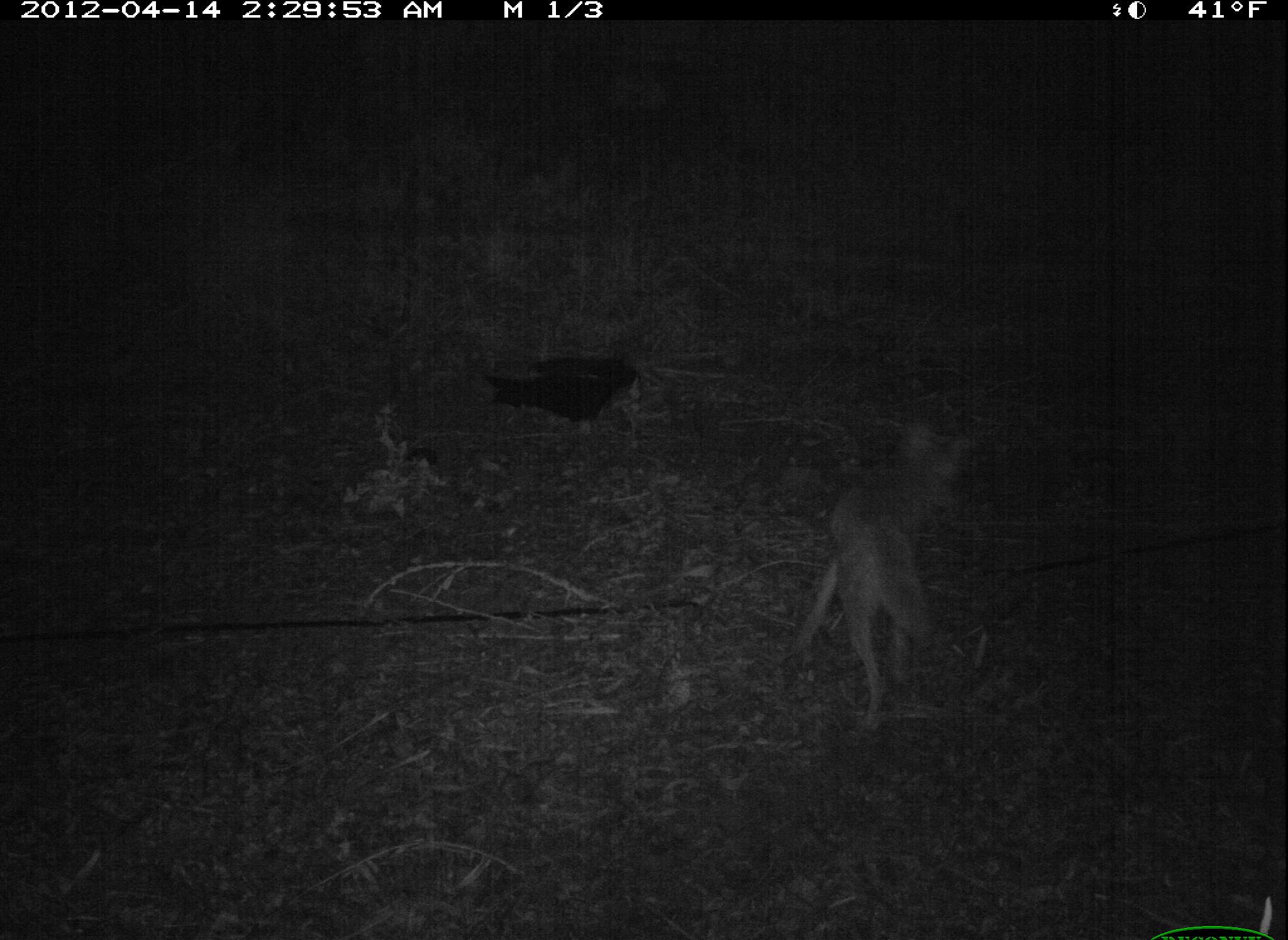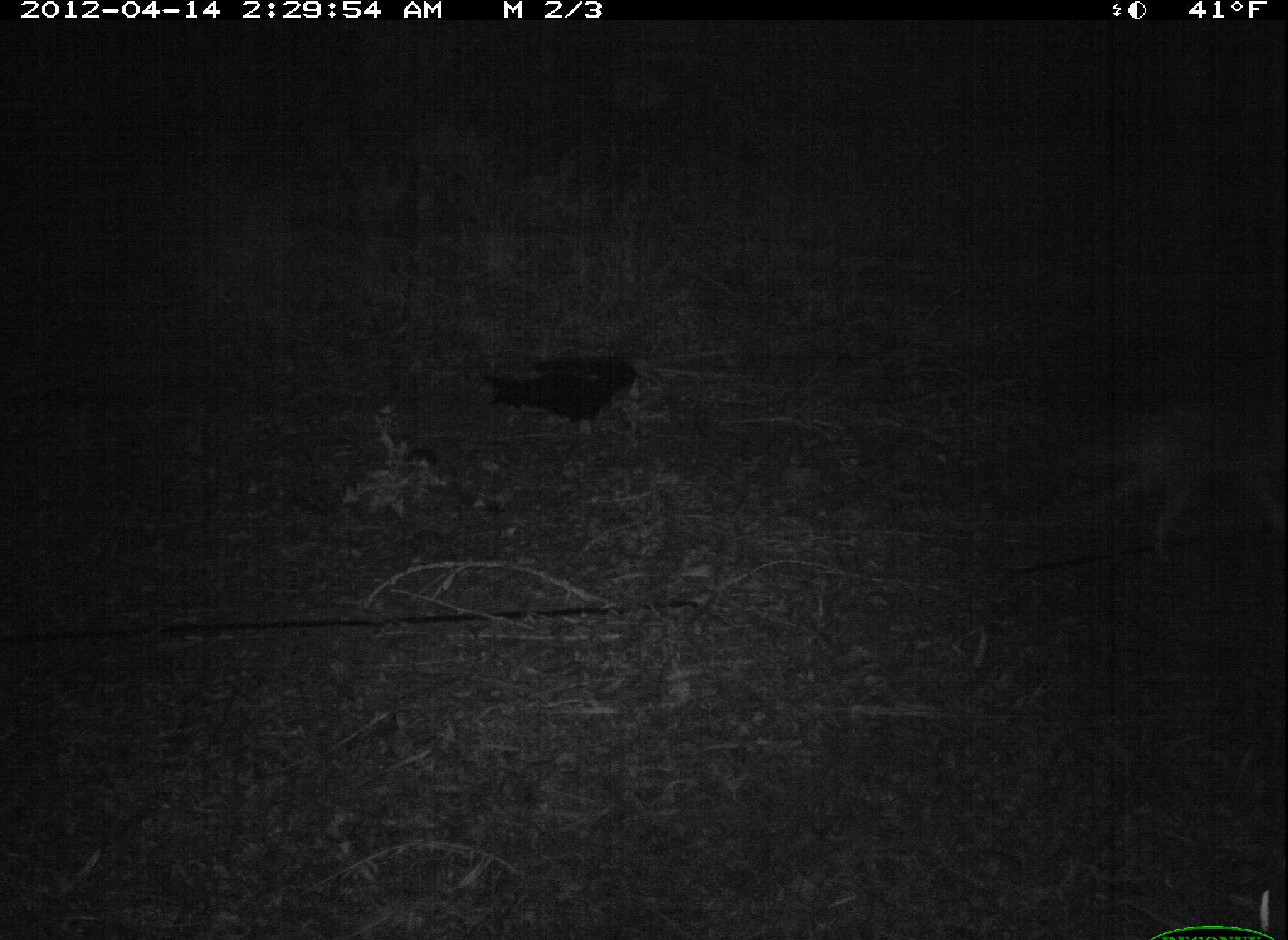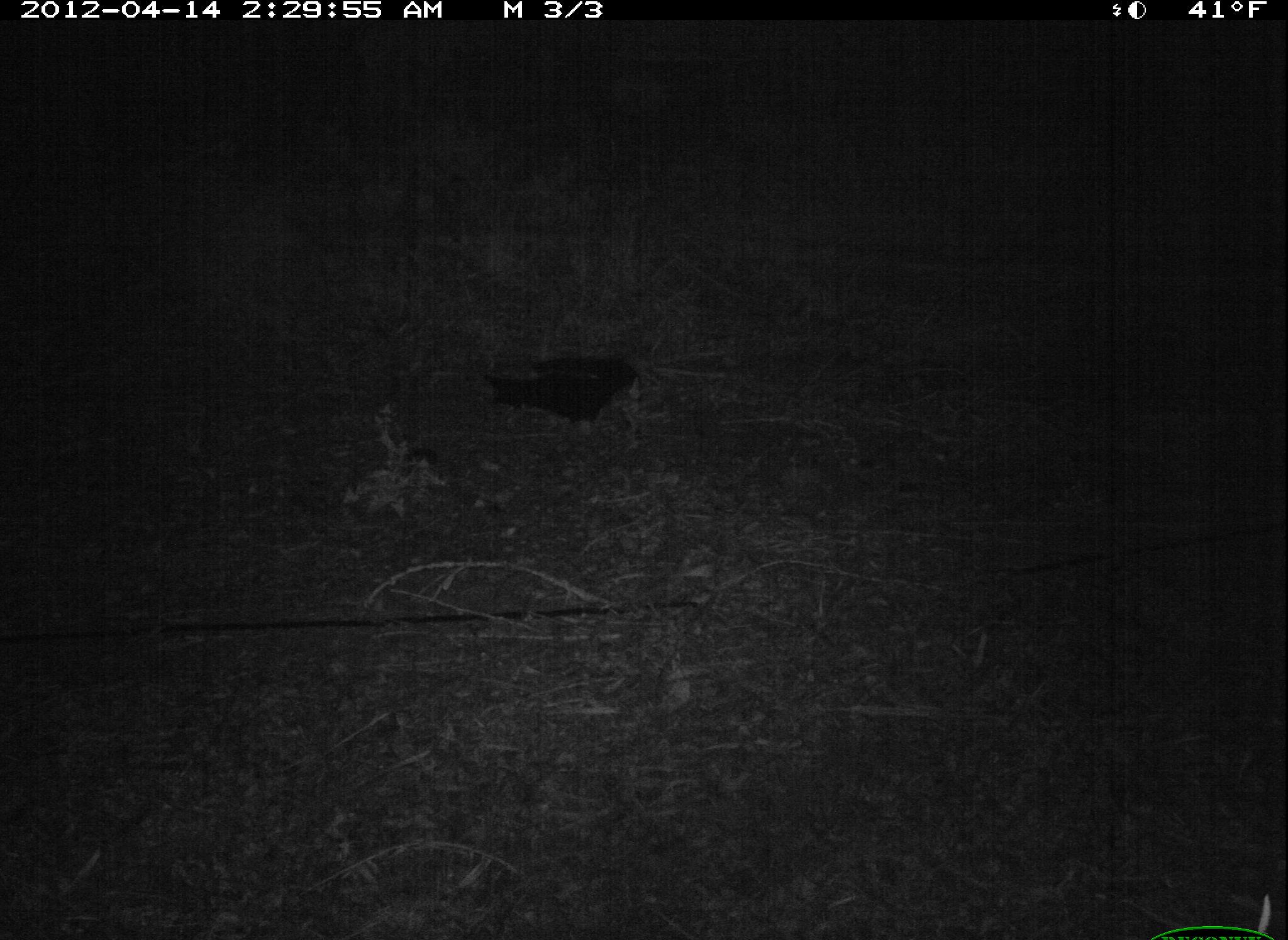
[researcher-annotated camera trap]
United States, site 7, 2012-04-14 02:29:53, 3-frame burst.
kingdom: Animalia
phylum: Chordata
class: Mammalia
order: Carnivora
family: Canidae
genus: Canis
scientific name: Canis latrans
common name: coyote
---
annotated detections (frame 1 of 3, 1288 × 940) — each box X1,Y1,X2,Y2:
coyote: 770,401,1000,757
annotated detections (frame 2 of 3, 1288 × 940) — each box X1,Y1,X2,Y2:
coyote: 1061,379,1285,578